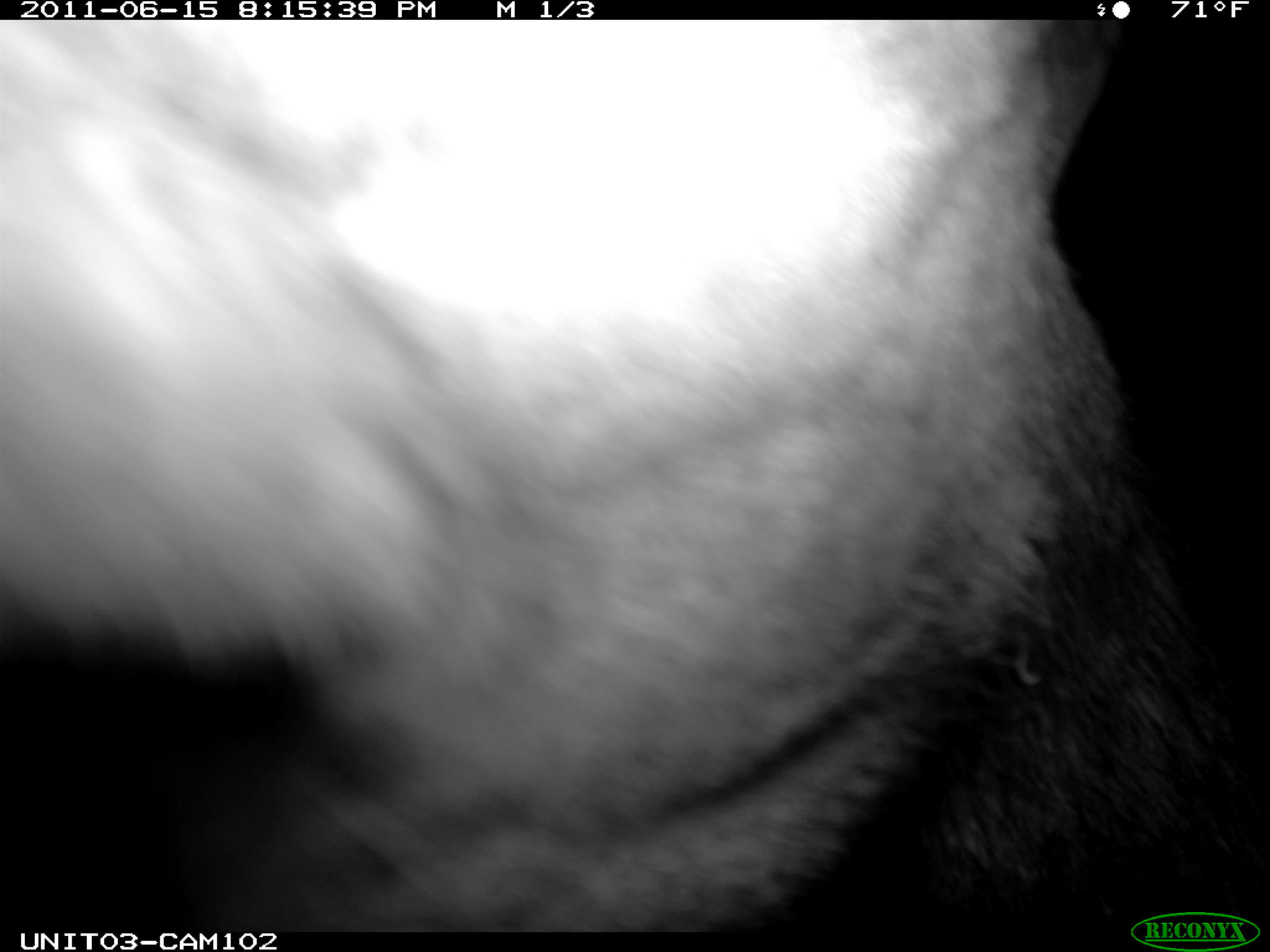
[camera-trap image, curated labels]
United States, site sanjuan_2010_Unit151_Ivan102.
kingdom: Animalia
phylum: Chordata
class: Mammalia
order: Artiodactyla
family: Cervidae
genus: Cervus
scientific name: Cervus elaphus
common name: red deer